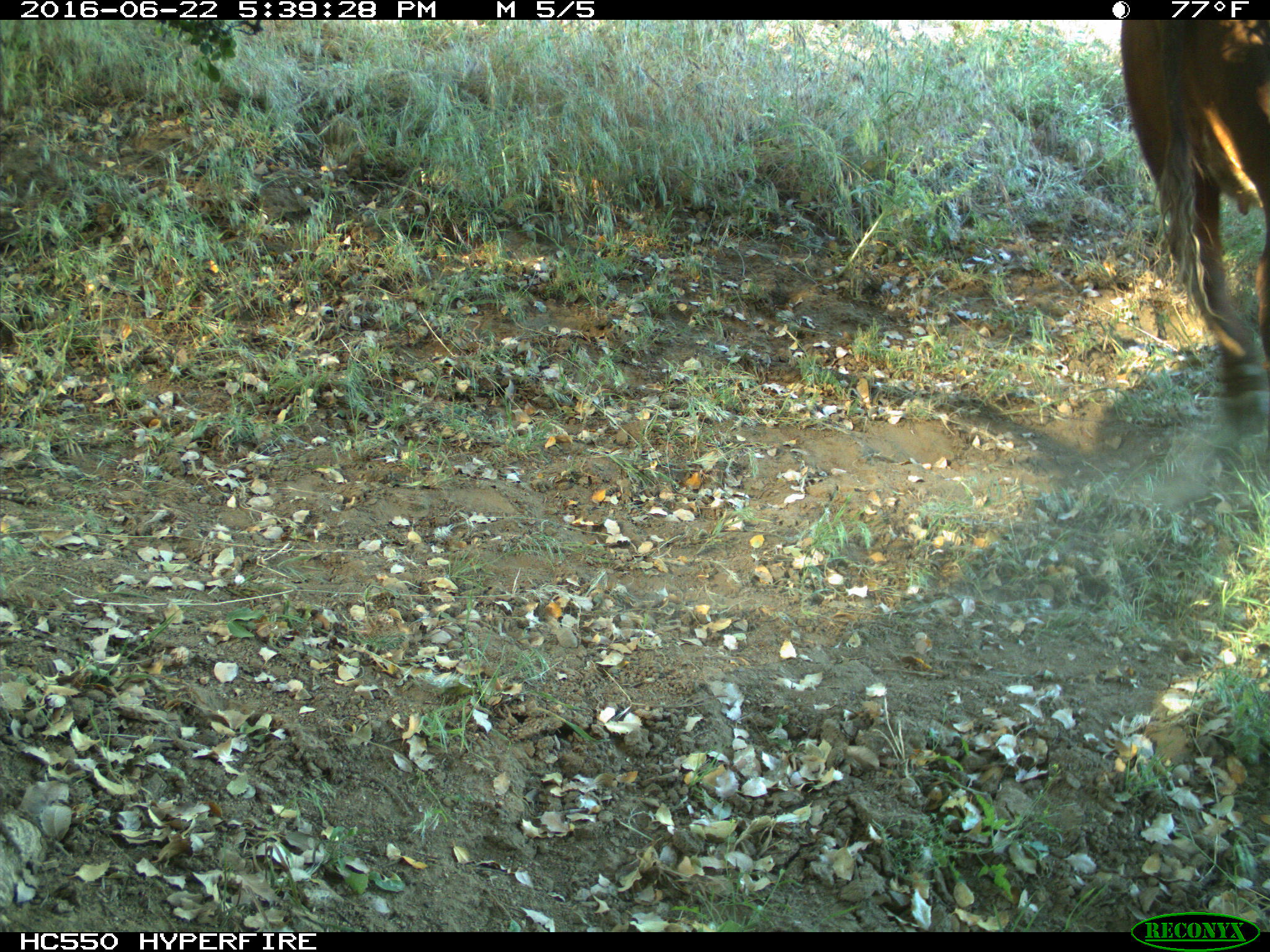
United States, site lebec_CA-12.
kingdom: Animalia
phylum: Chordata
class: Mammalia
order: Artiodactyla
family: Bovidae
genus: Bos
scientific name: Bos taurus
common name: domestic cow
Bos taurus (domestic cow).